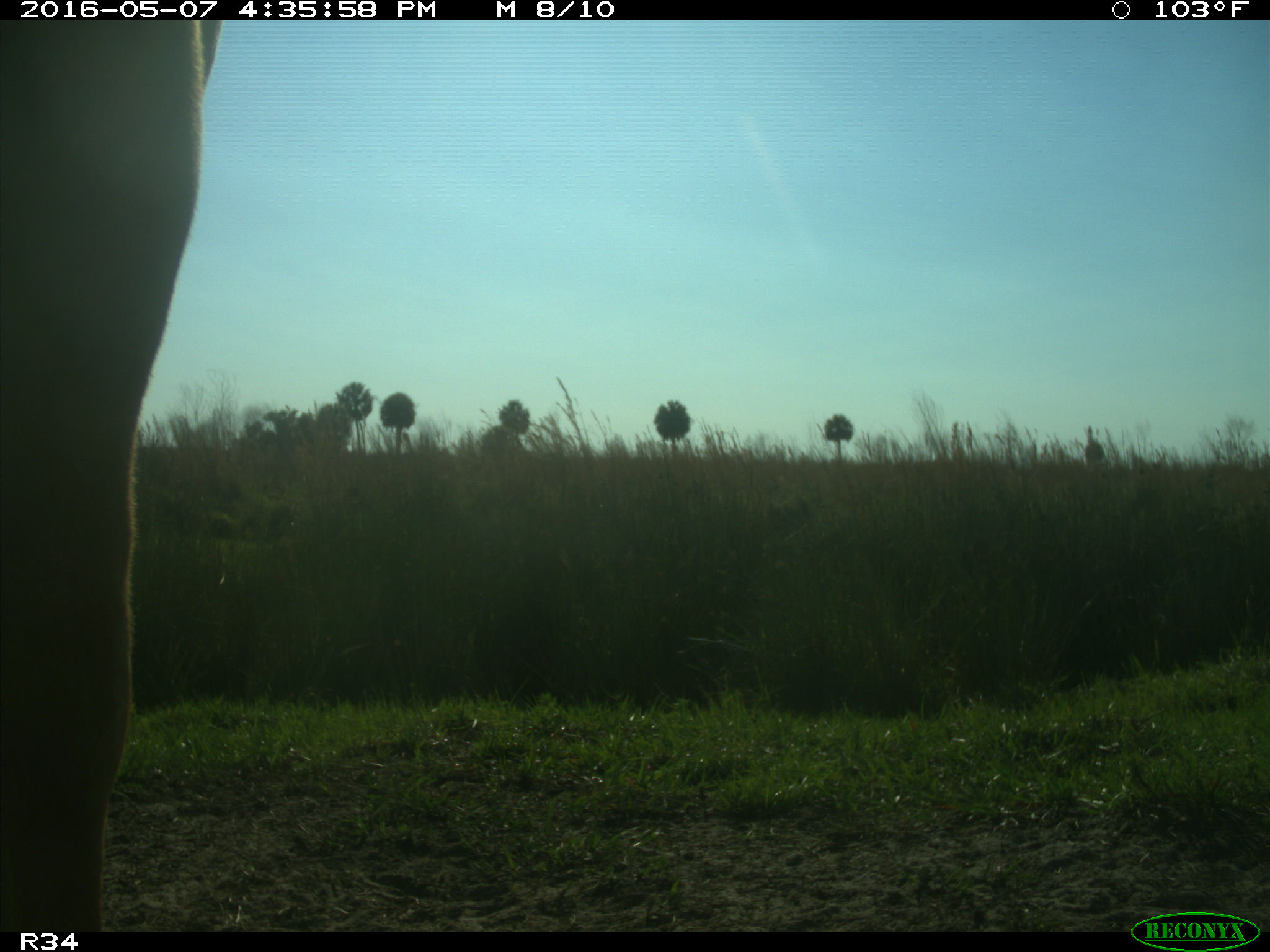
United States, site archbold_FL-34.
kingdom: Animalia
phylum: Chordata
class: Mammalia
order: Artiodactyla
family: Bovidae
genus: Bos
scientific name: Bos taurus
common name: domestic cow